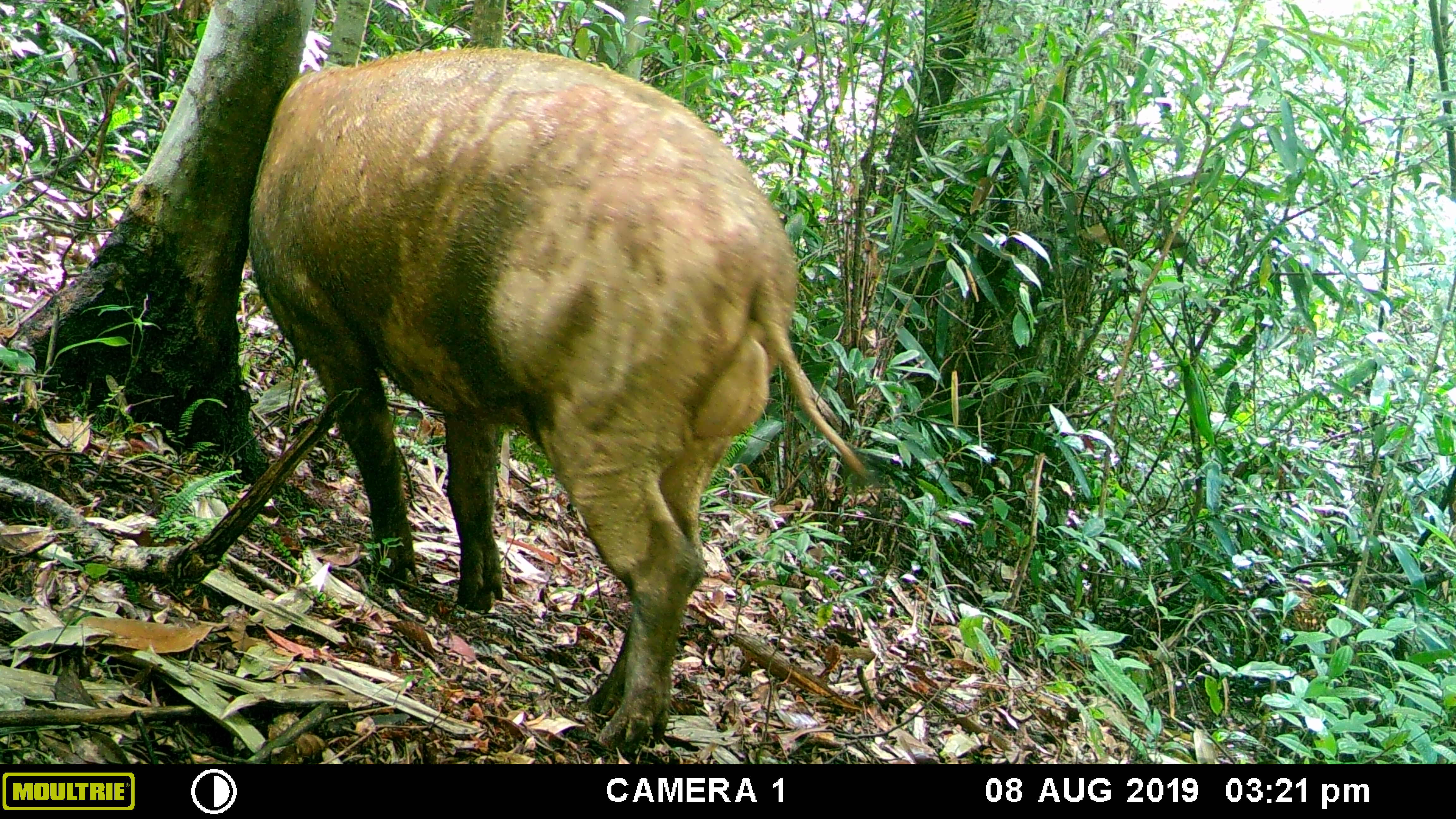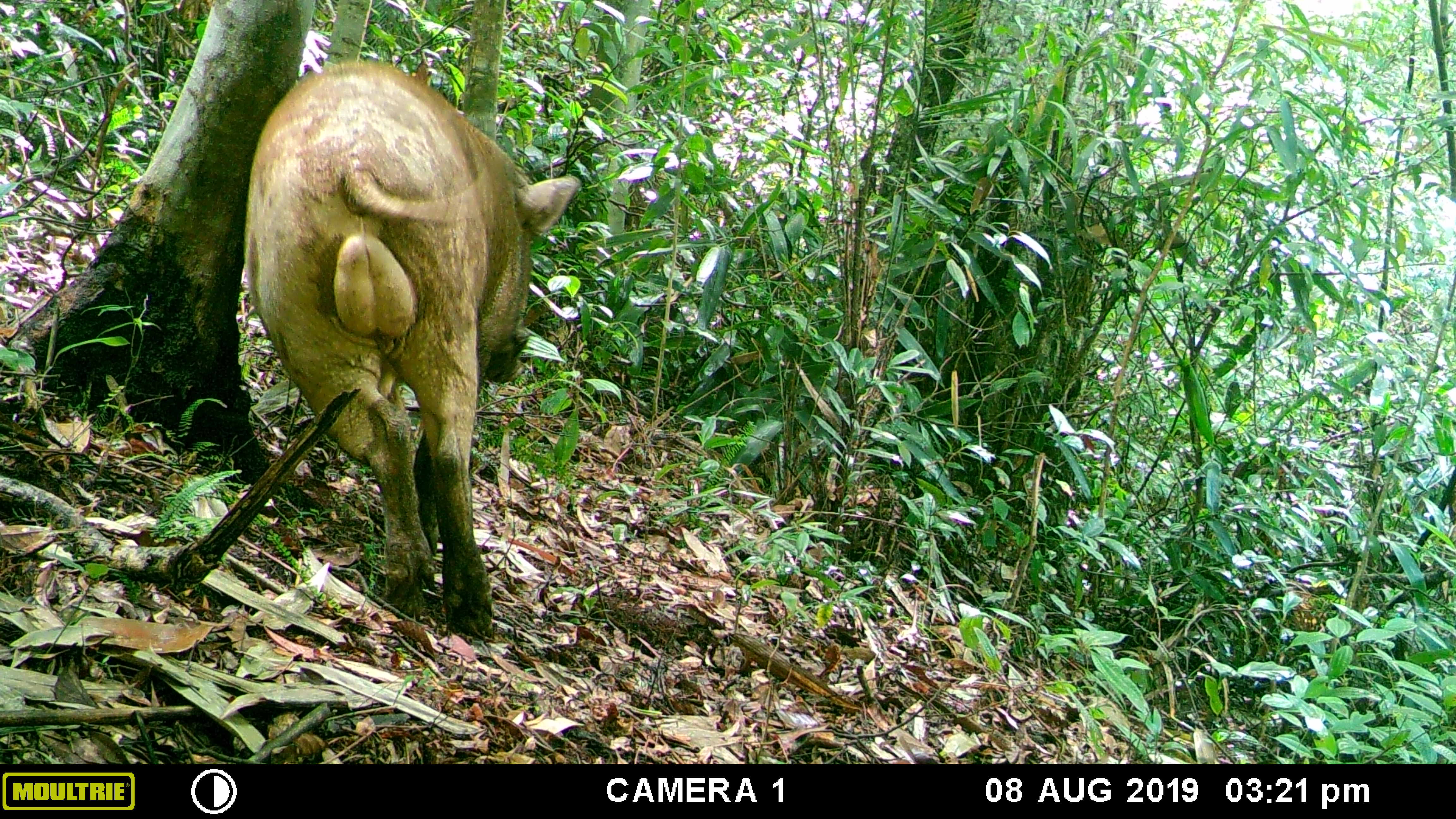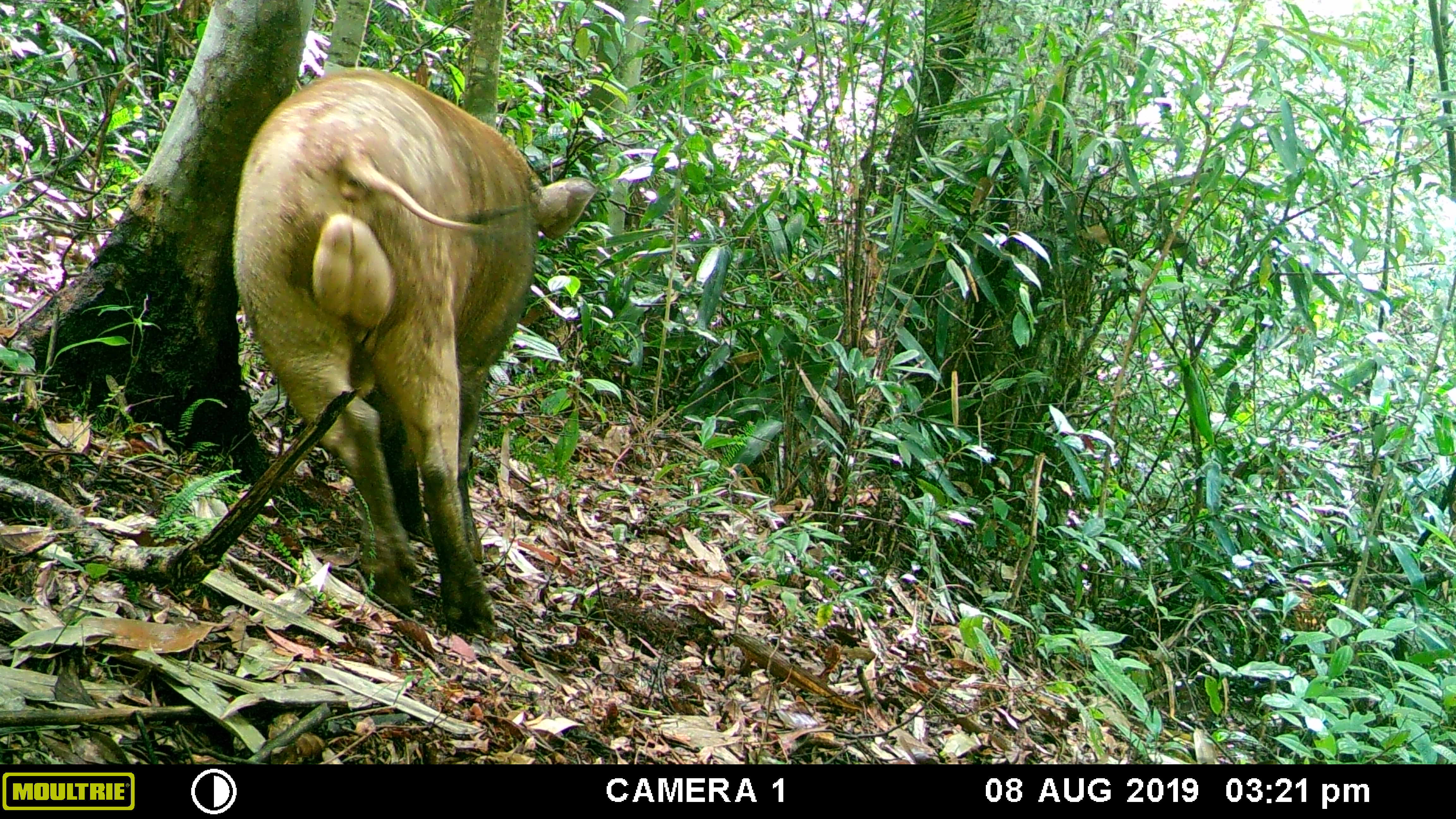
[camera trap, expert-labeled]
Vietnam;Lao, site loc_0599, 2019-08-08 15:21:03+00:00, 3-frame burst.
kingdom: Animalia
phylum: Chordata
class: Mammalia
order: Artiodactyla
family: Suidae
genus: Sus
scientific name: Sus scrofa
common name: eurasian wild pig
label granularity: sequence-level